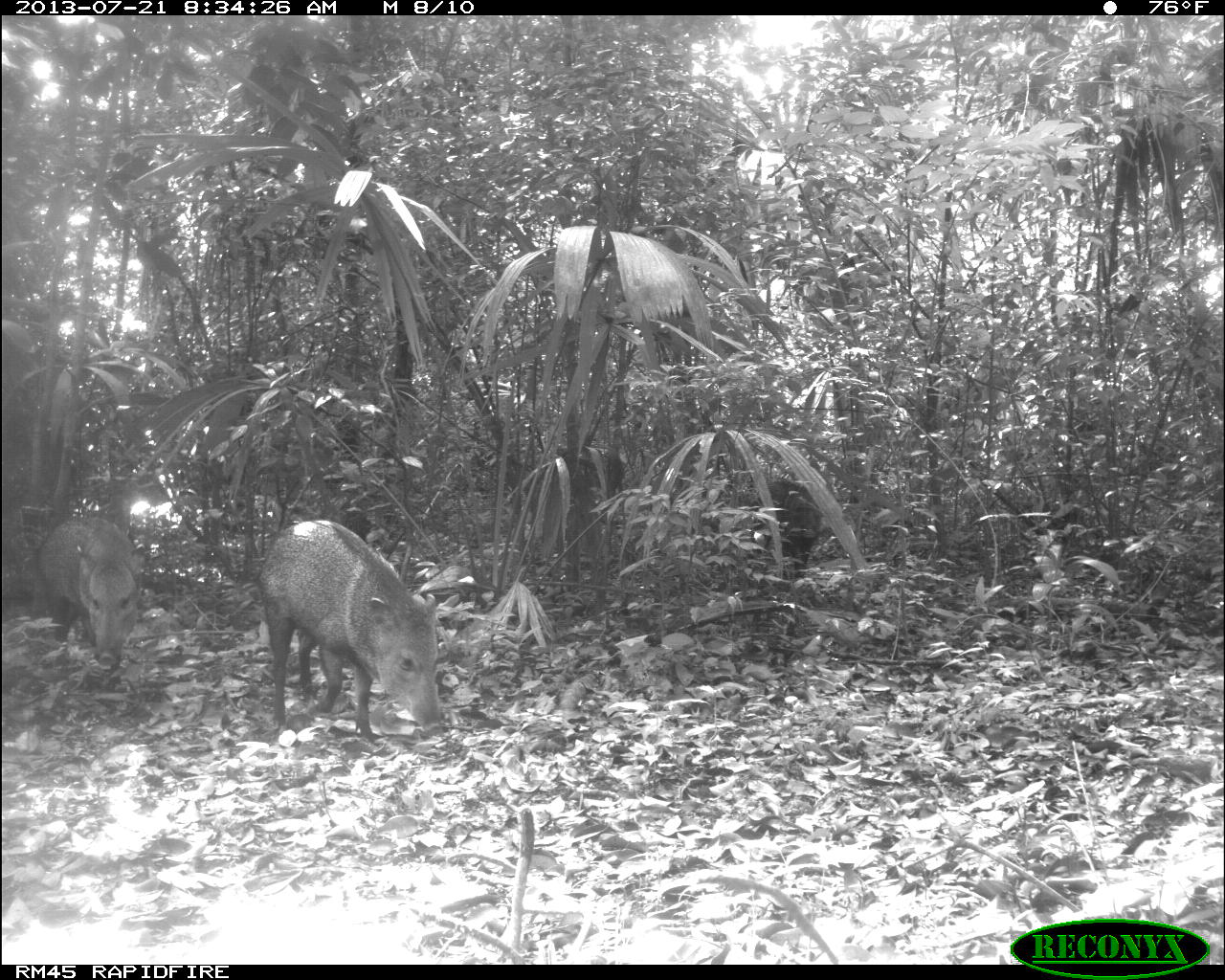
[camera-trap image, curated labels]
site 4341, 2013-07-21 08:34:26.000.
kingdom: Animalia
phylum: Chordata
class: Mammalia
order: Artiodactyla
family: Tayassuidae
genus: Pecari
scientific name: Pecari tajacu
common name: collared peccary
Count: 2.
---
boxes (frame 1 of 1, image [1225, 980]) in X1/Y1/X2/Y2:
pecari tajacu: 258/516/438/738; 24/513/146/669; 724/470/823/580